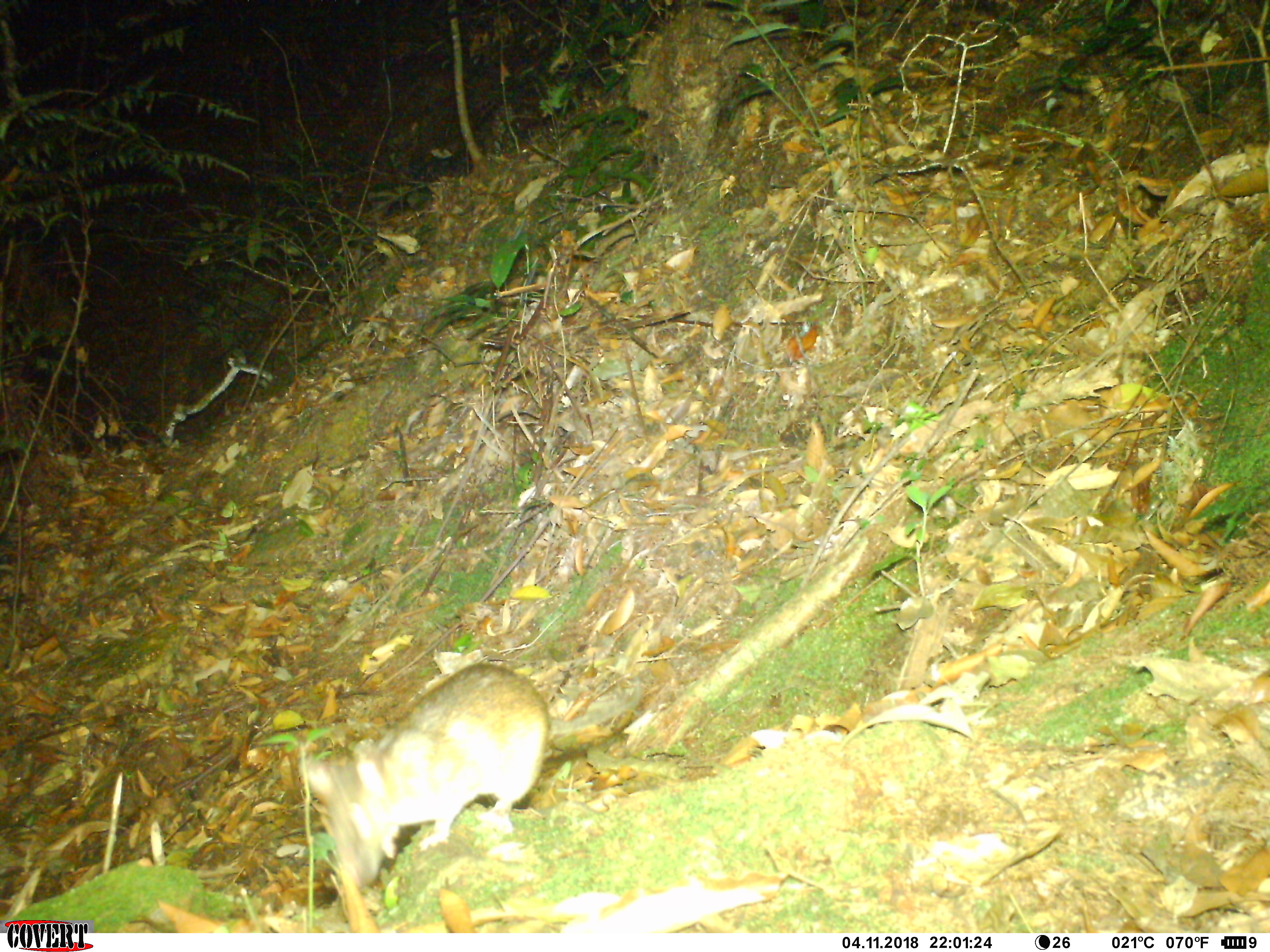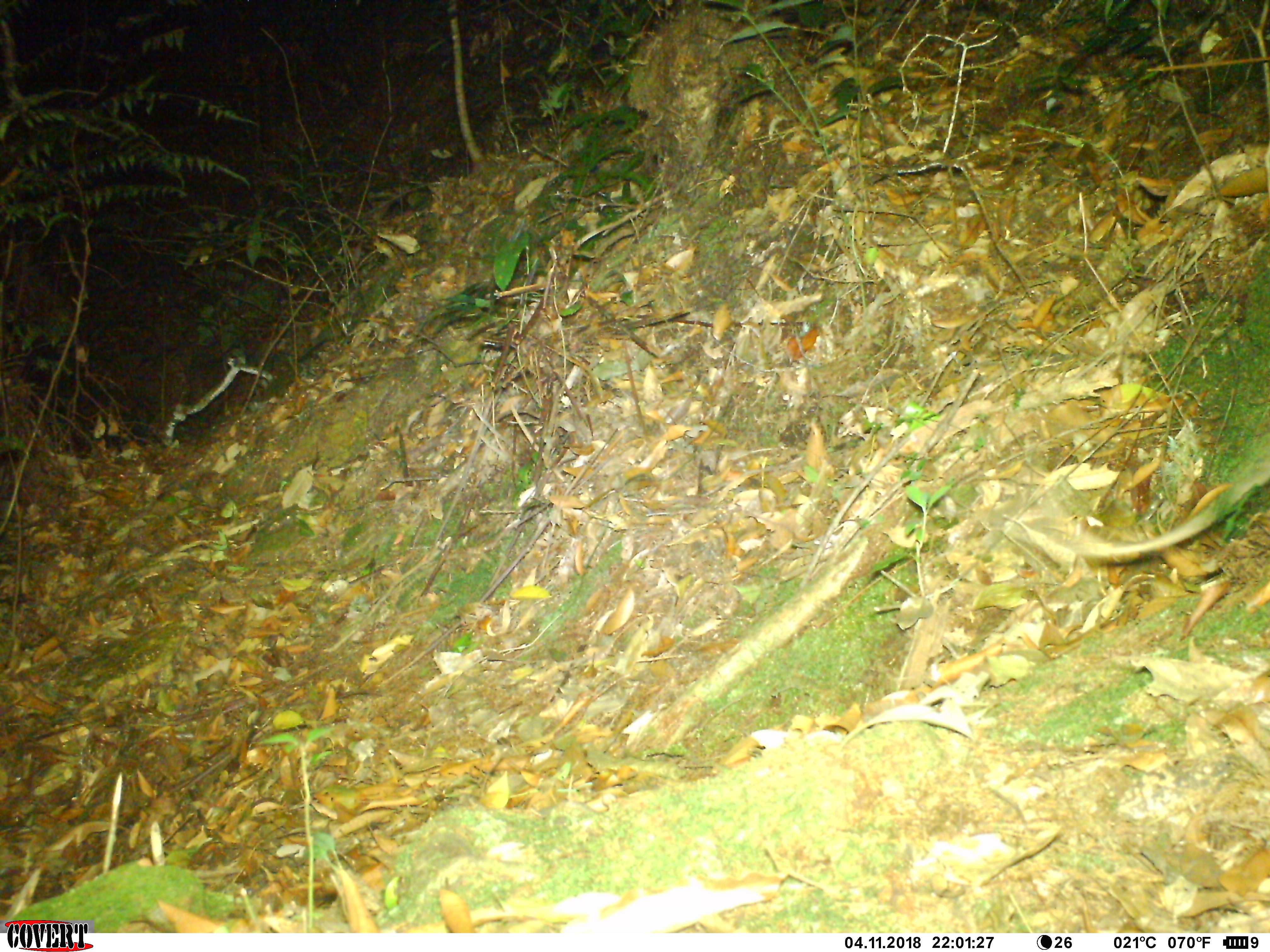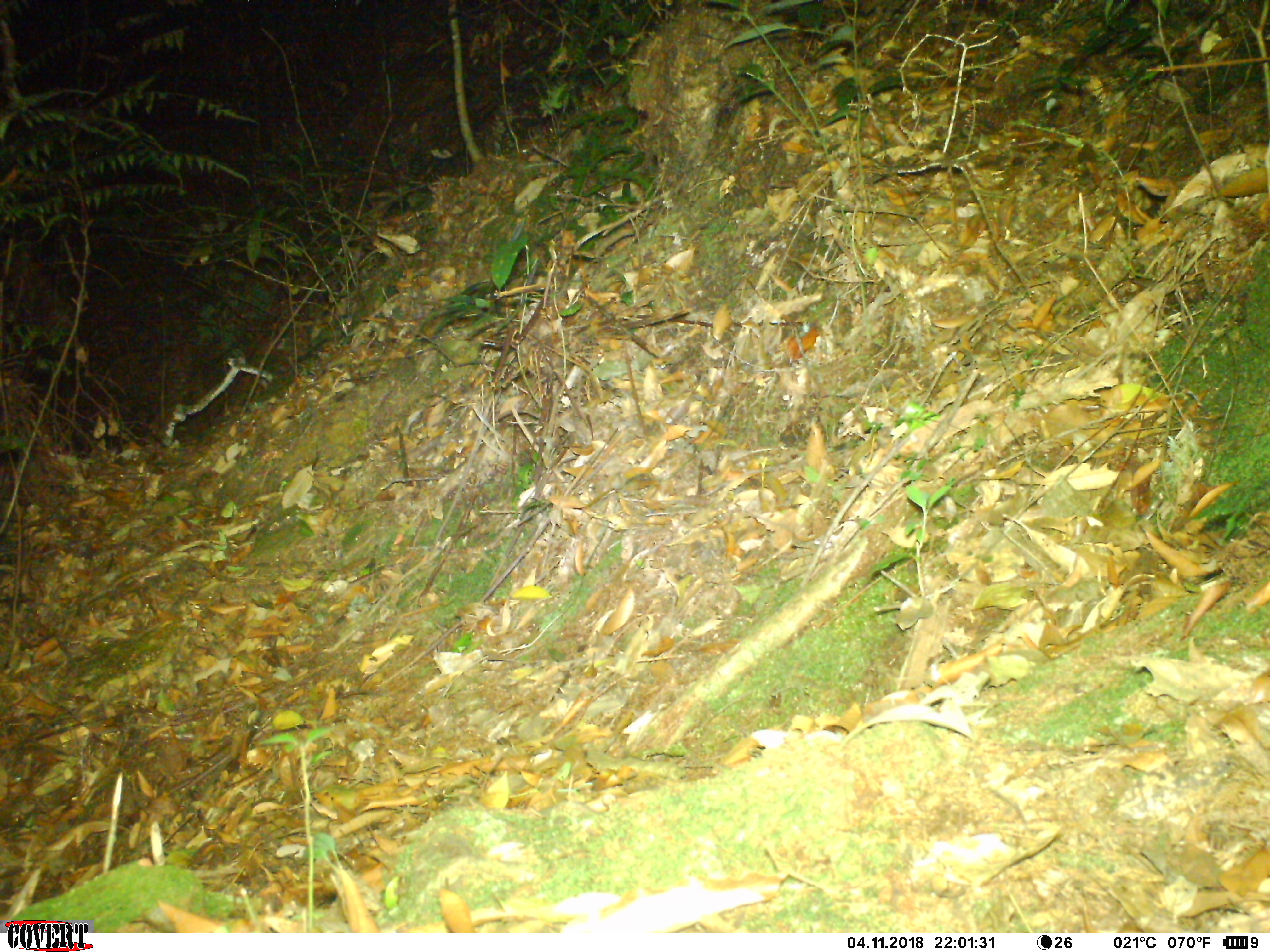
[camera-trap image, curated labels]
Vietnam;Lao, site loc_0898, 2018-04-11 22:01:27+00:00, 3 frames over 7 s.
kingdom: Animalia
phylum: Chordata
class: Mammalia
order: Rodentia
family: Muridae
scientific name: Muridae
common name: old-world mice and rats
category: unidentified murid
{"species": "unidentified murid (old-world mice and rats) (Muridae)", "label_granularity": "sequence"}